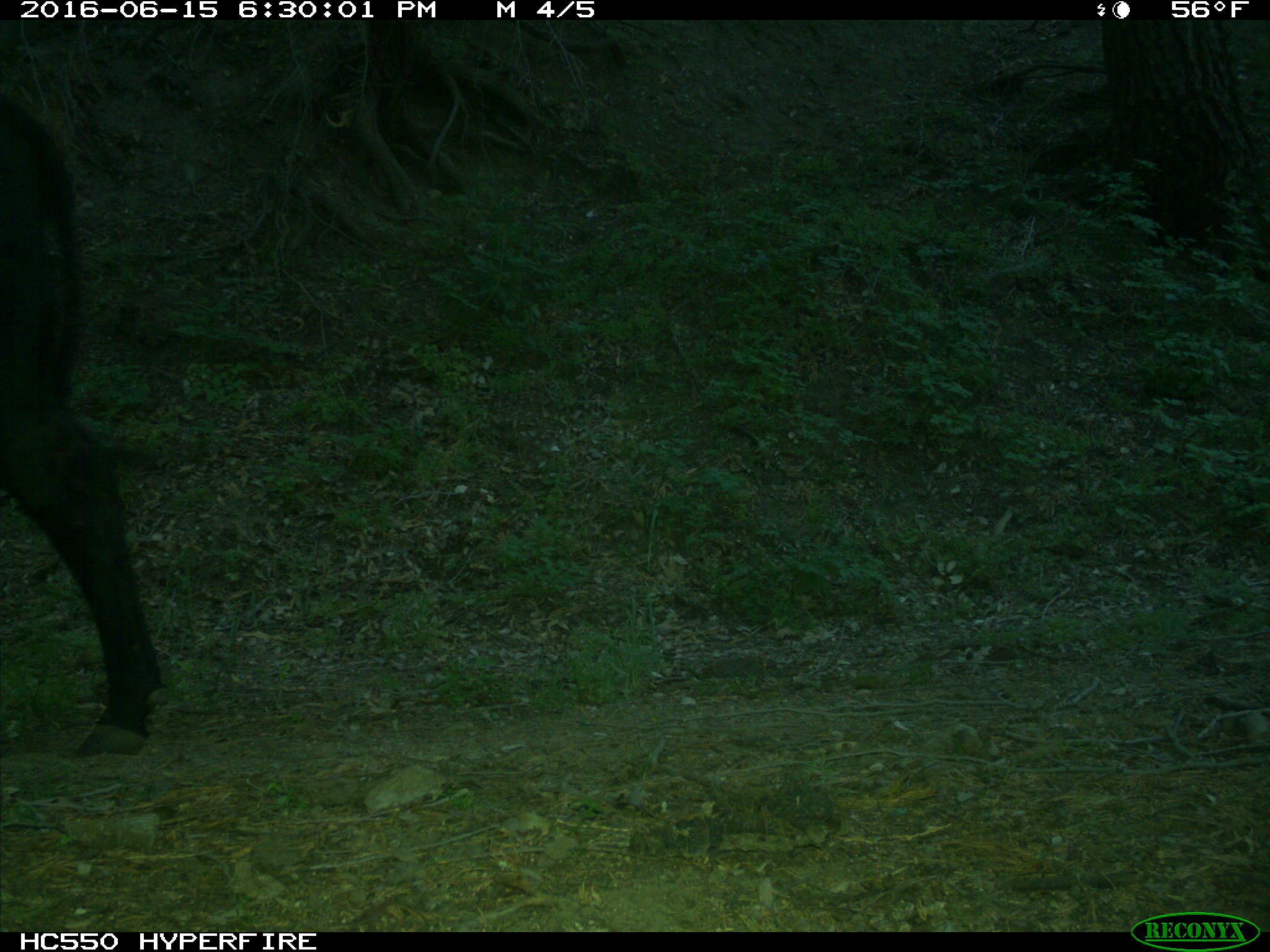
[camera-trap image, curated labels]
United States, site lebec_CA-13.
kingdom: Animalia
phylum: Chordata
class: Mammalia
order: Artiodactyla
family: Bovidae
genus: Bos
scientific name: Bos taurus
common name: domestic cow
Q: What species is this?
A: Bos taurus (domestic cow).